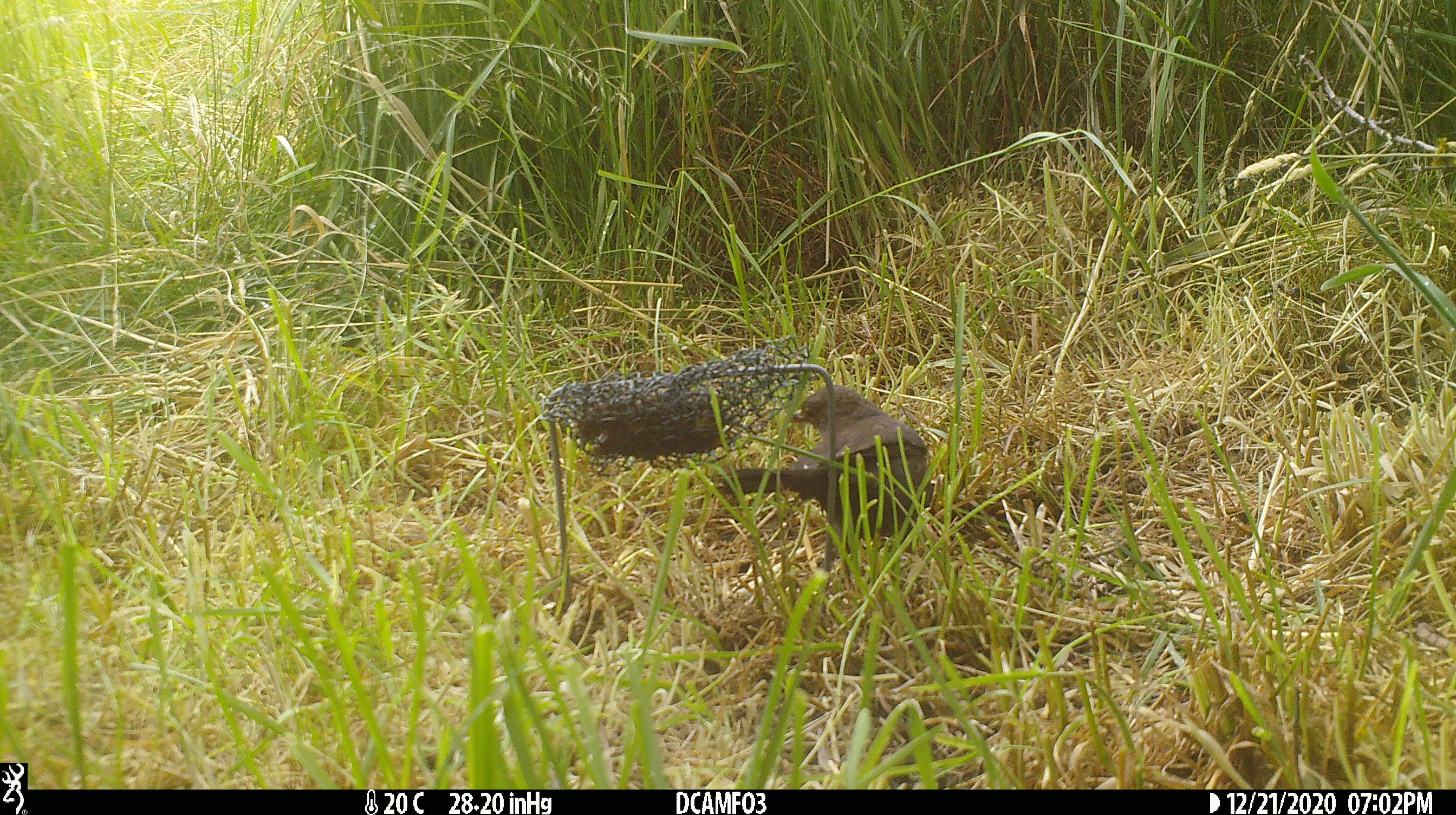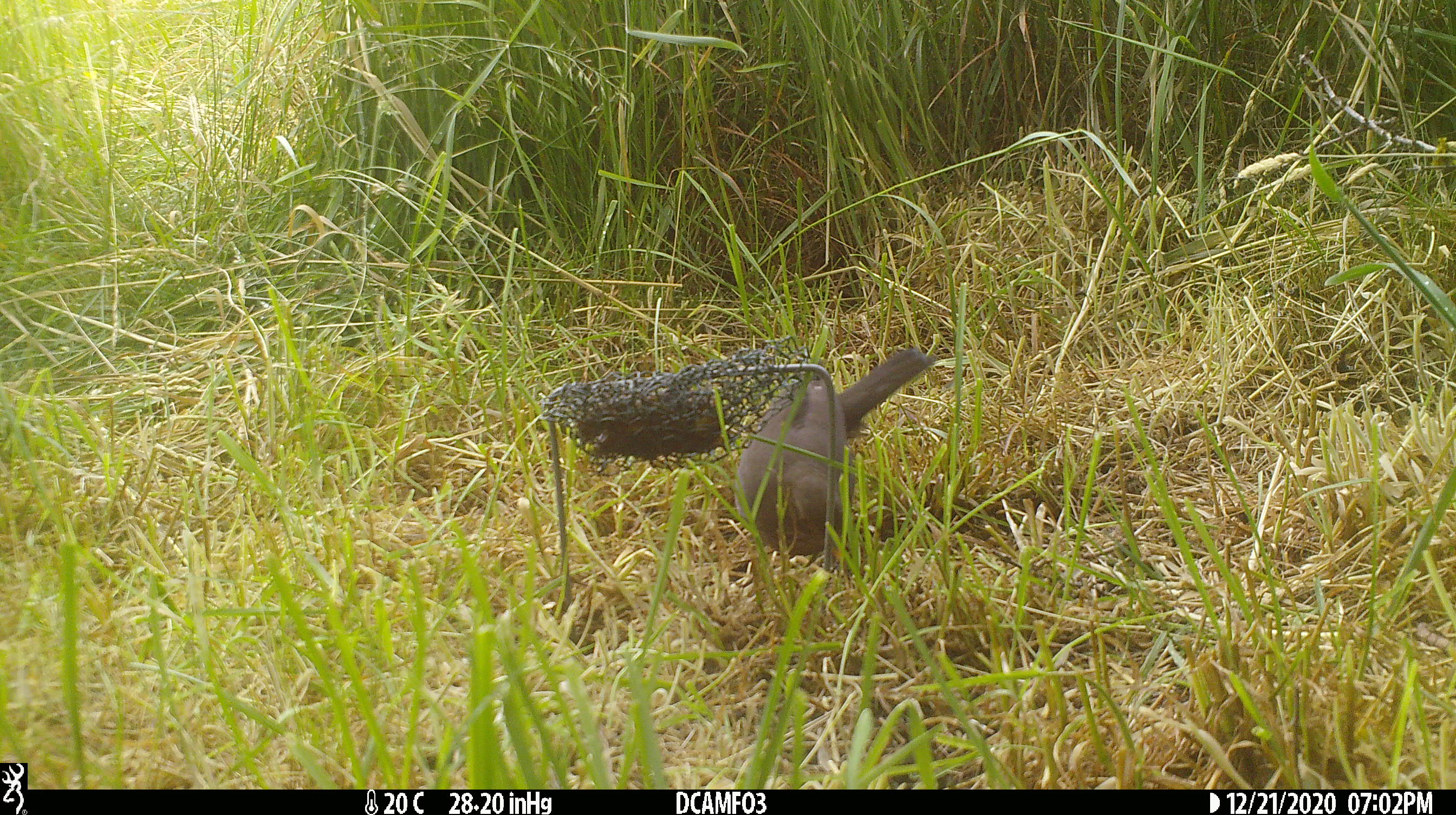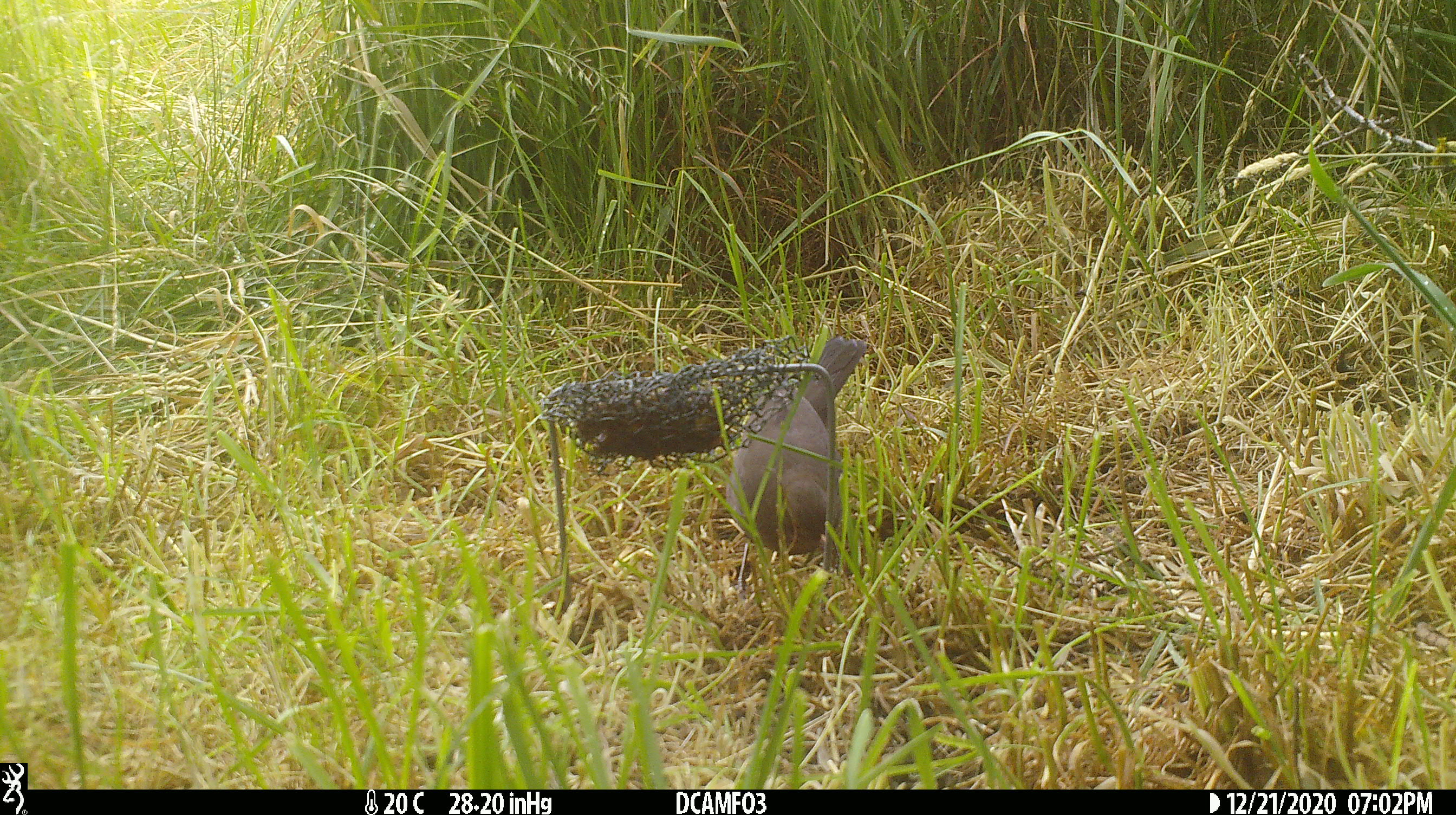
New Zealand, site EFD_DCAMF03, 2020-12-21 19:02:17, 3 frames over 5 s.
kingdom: Animalia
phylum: Chordata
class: Aves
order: Passeriformes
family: Turdidae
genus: Turdus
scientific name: Turdus merula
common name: eurasian blackbird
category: blackbird